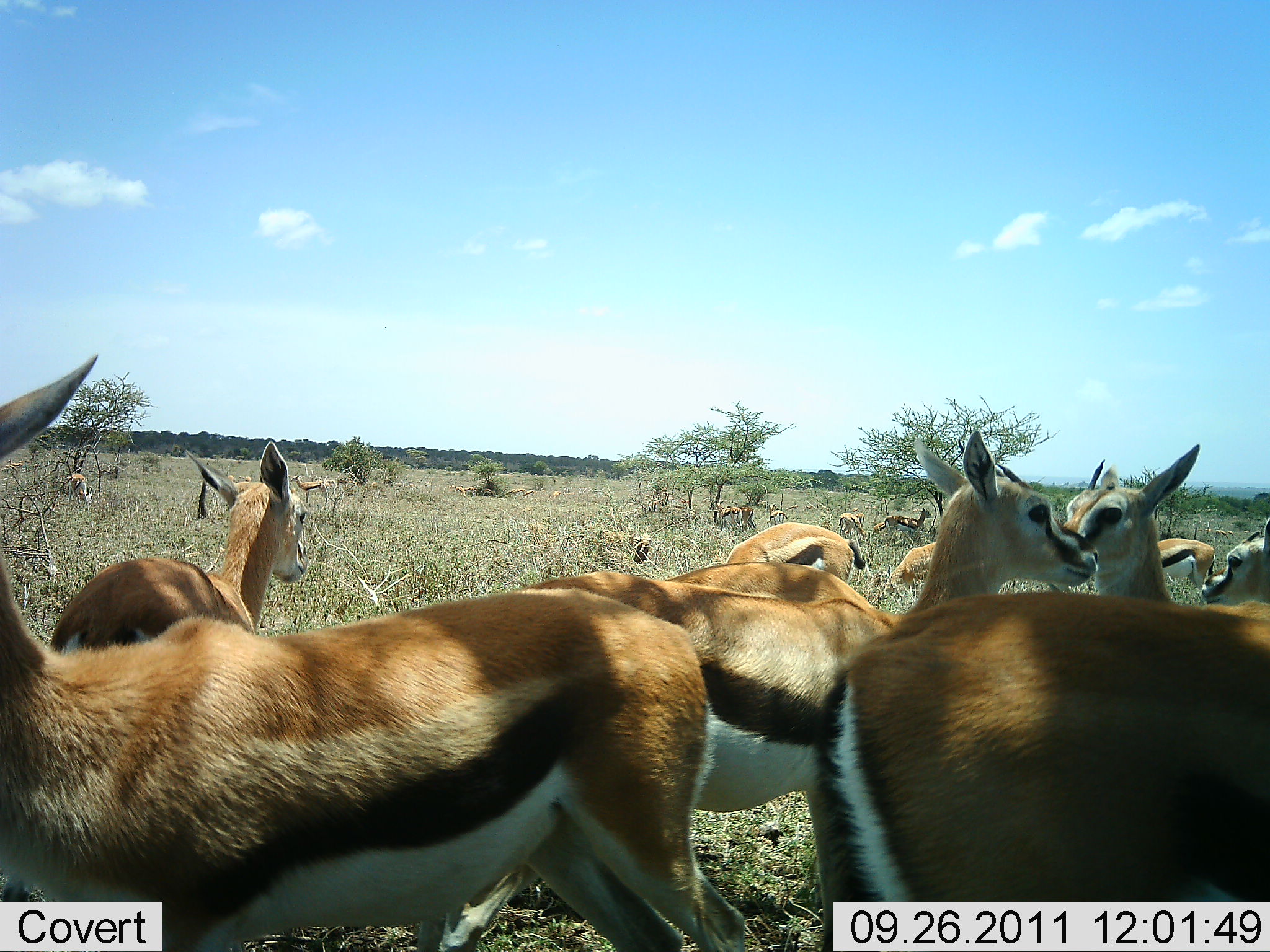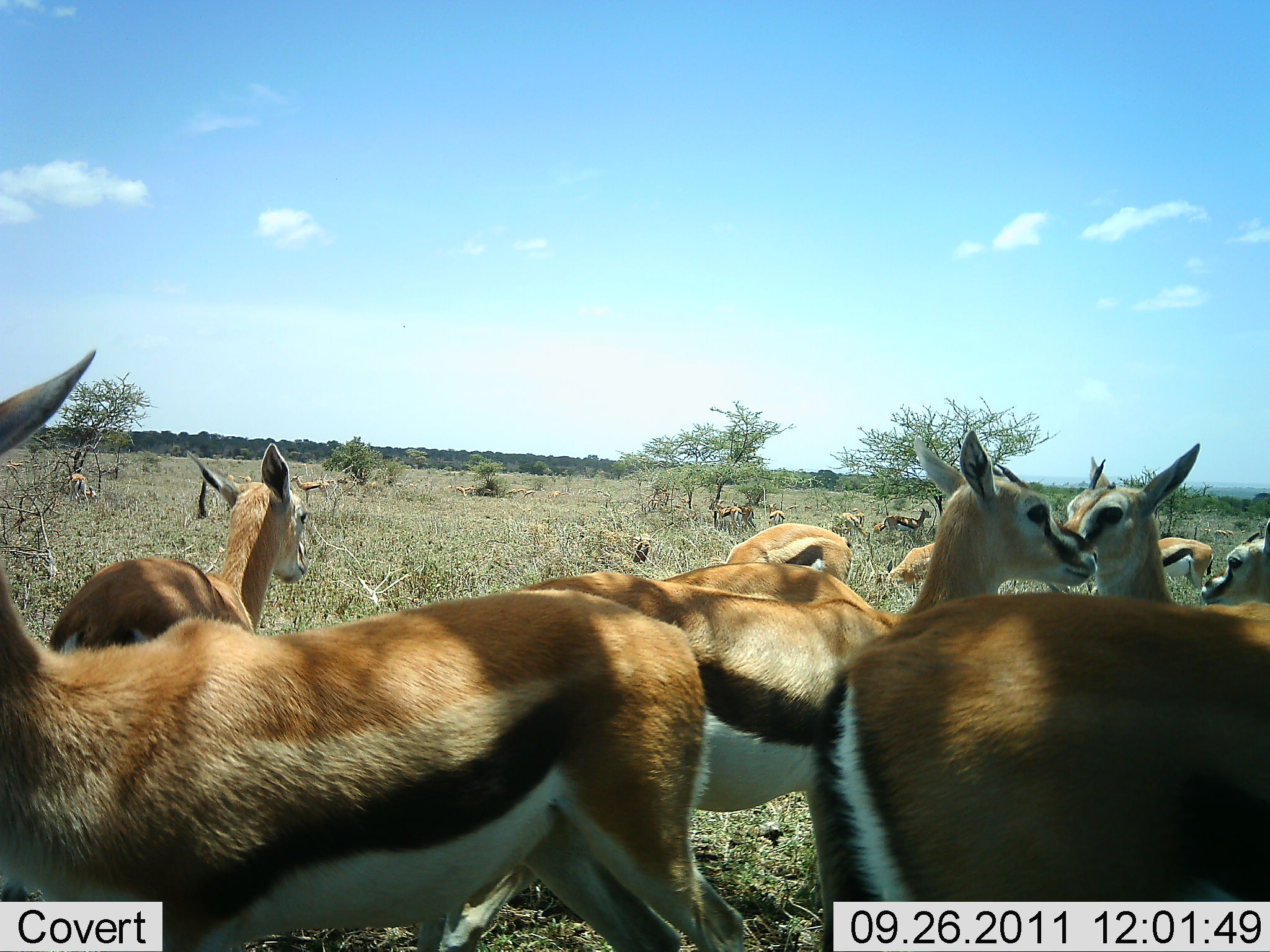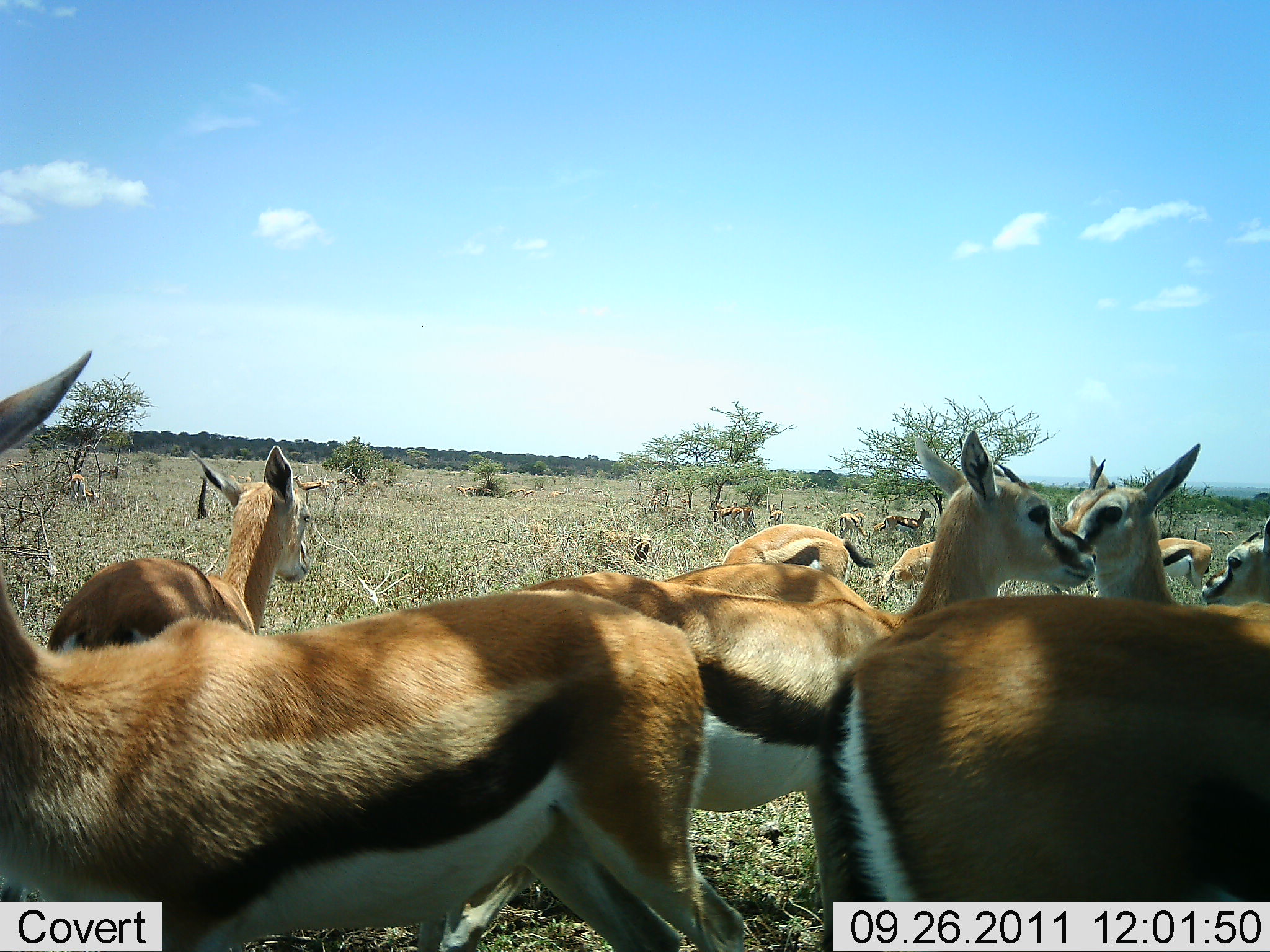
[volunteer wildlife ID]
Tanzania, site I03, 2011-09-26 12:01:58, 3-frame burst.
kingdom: Animalia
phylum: Chordata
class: Mammalia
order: Artiodactyla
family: Bovidae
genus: Eudorcas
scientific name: Eudorcas thomsonii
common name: thomson's gazelle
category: gazellethomsons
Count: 11-50.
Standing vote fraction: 100%.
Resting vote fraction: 9%.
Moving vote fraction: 9%.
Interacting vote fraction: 9%.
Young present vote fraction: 0%.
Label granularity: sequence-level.